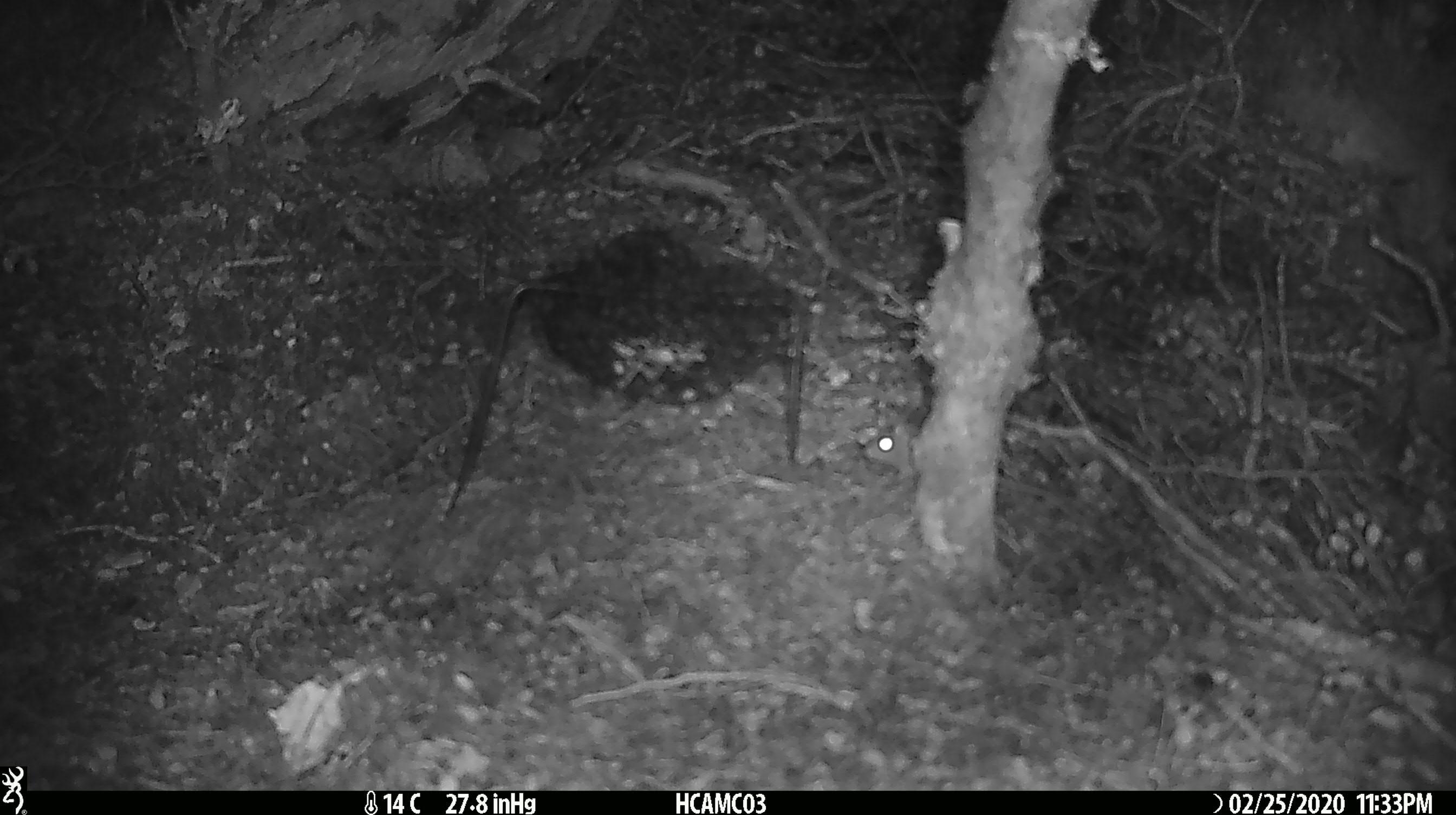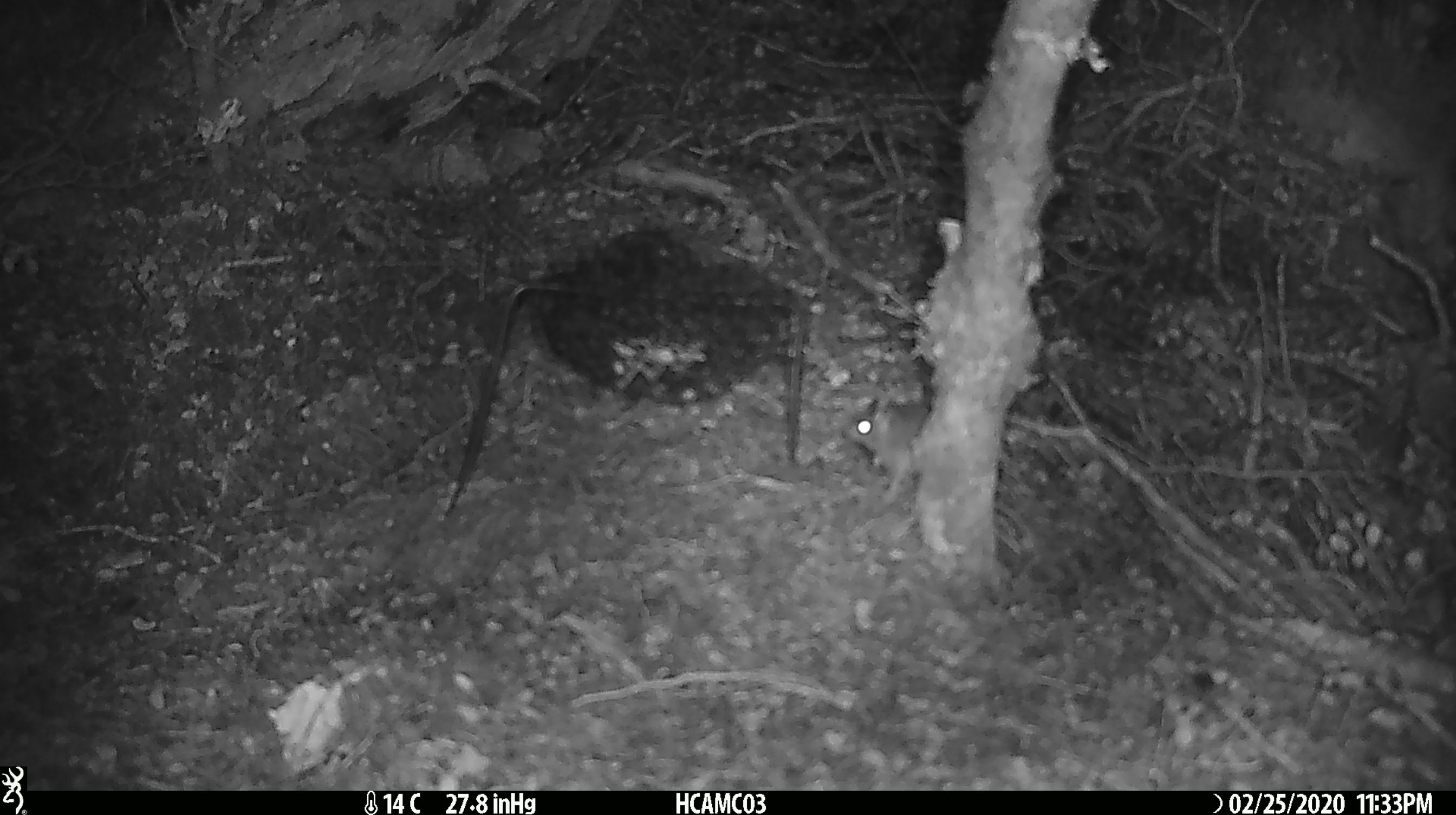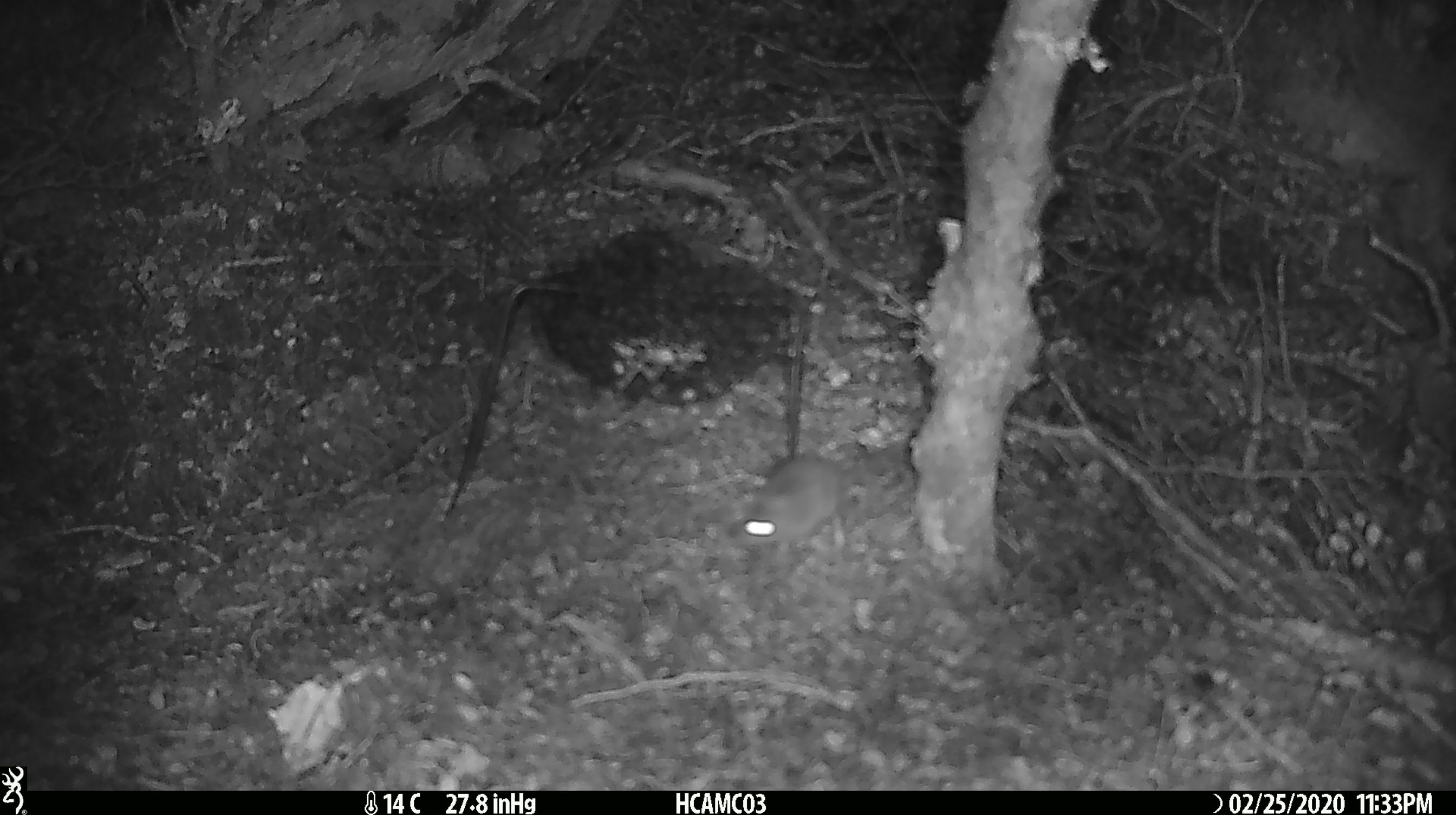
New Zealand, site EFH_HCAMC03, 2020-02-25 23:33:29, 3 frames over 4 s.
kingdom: Animalia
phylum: Chordata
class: Mammalia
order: Rodentia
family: Muridae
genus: Mus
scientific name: Mus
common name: mouse